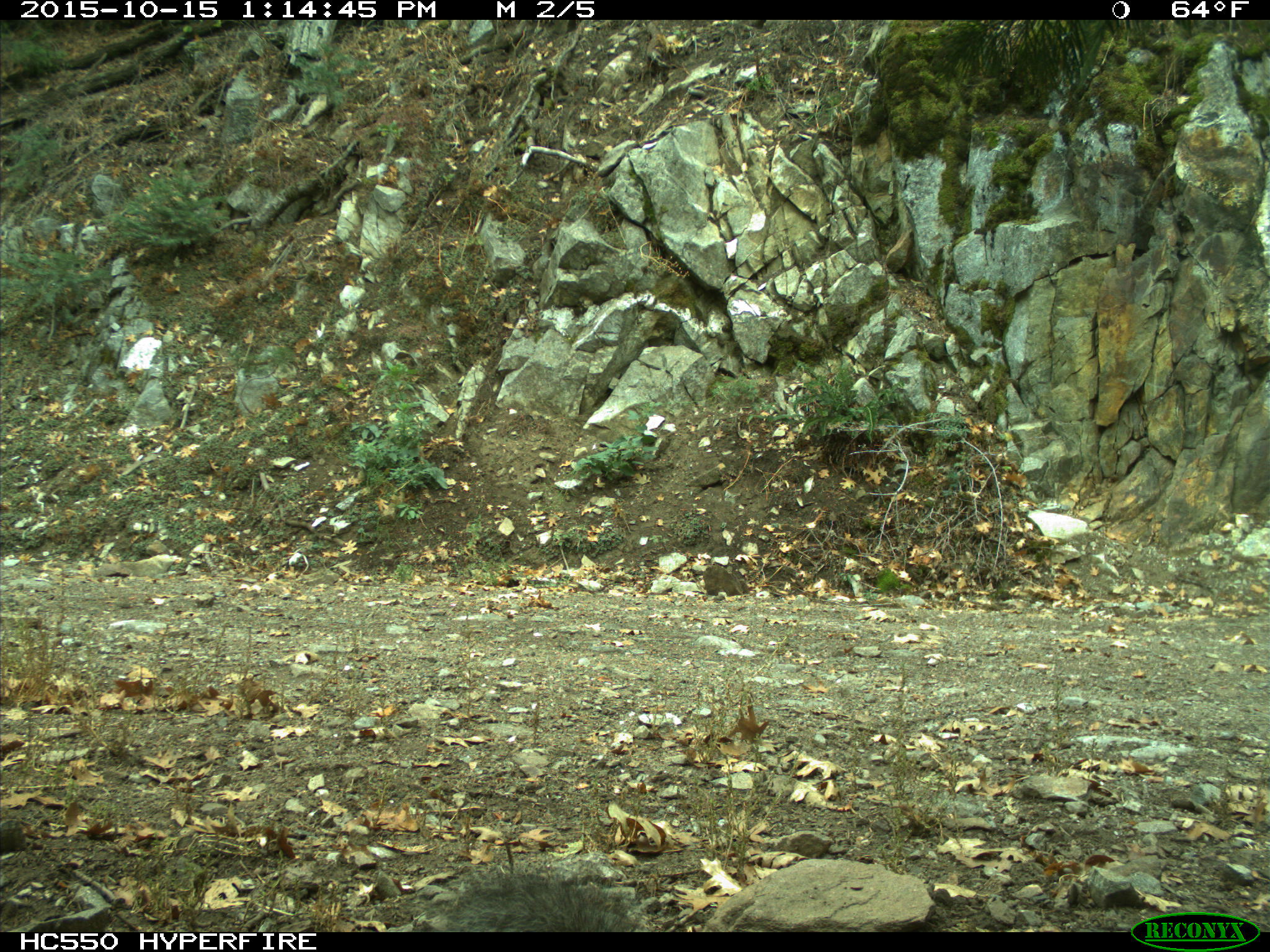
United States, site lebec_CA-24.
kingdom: Animalia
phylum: Chordata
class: Mammalia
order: Rodentia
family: Sciuridae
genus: Sciurus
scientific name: Sciurus carolinensis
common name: eastern gray squirrel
Sciurus carolinensis (eastern gray squirrel).